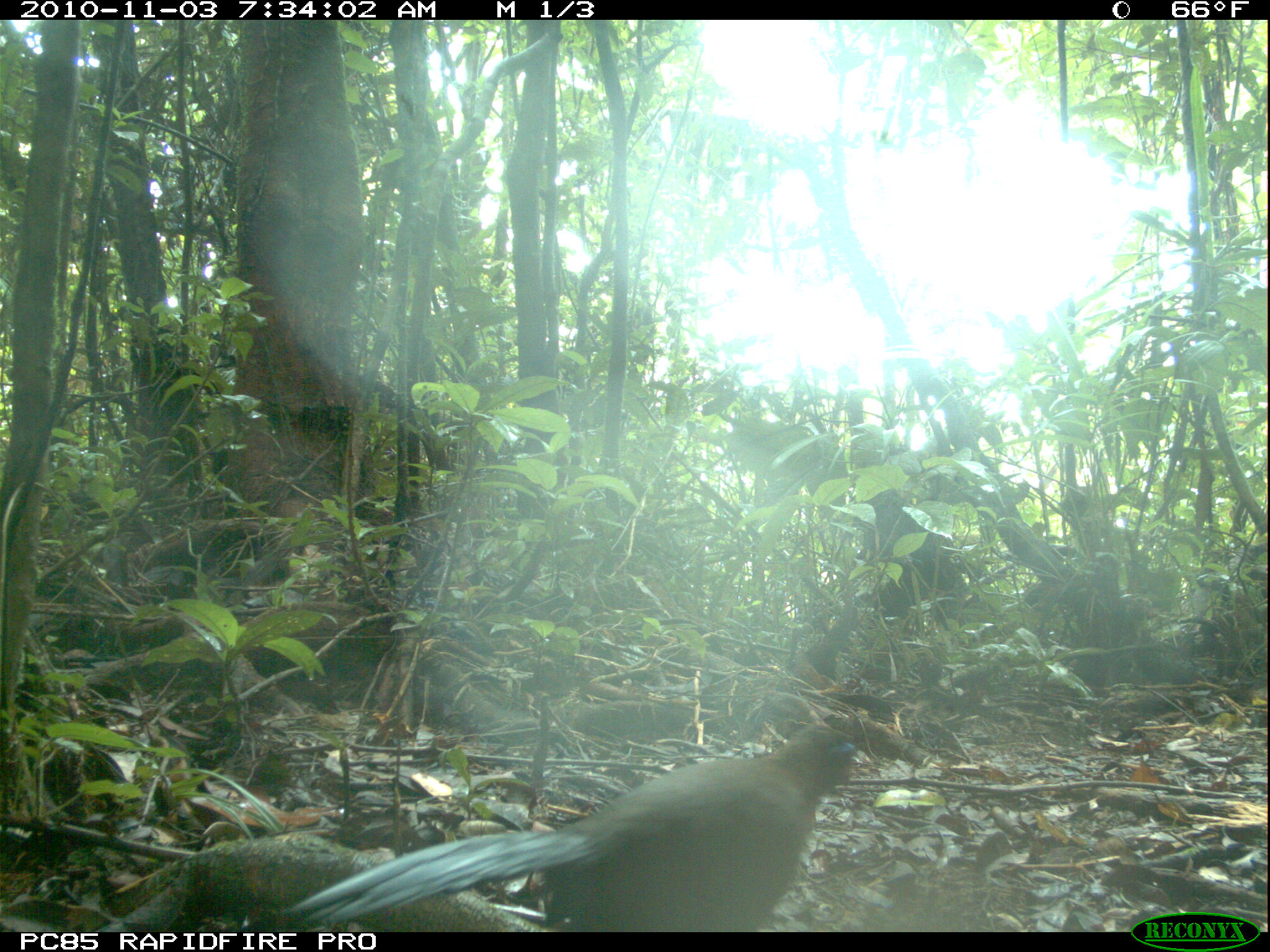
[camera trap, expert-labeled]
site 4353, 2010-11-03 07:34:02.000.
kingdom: Animalia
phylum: Chordata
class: Aves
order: Cuculiformes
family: Cuculidae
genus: Coua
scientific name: Coua serriana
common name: red-breasted coua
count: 1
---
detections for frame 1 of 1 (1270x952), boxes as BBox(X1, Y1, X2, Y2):
coua serriana: BBox(276, 723, 853, 932)